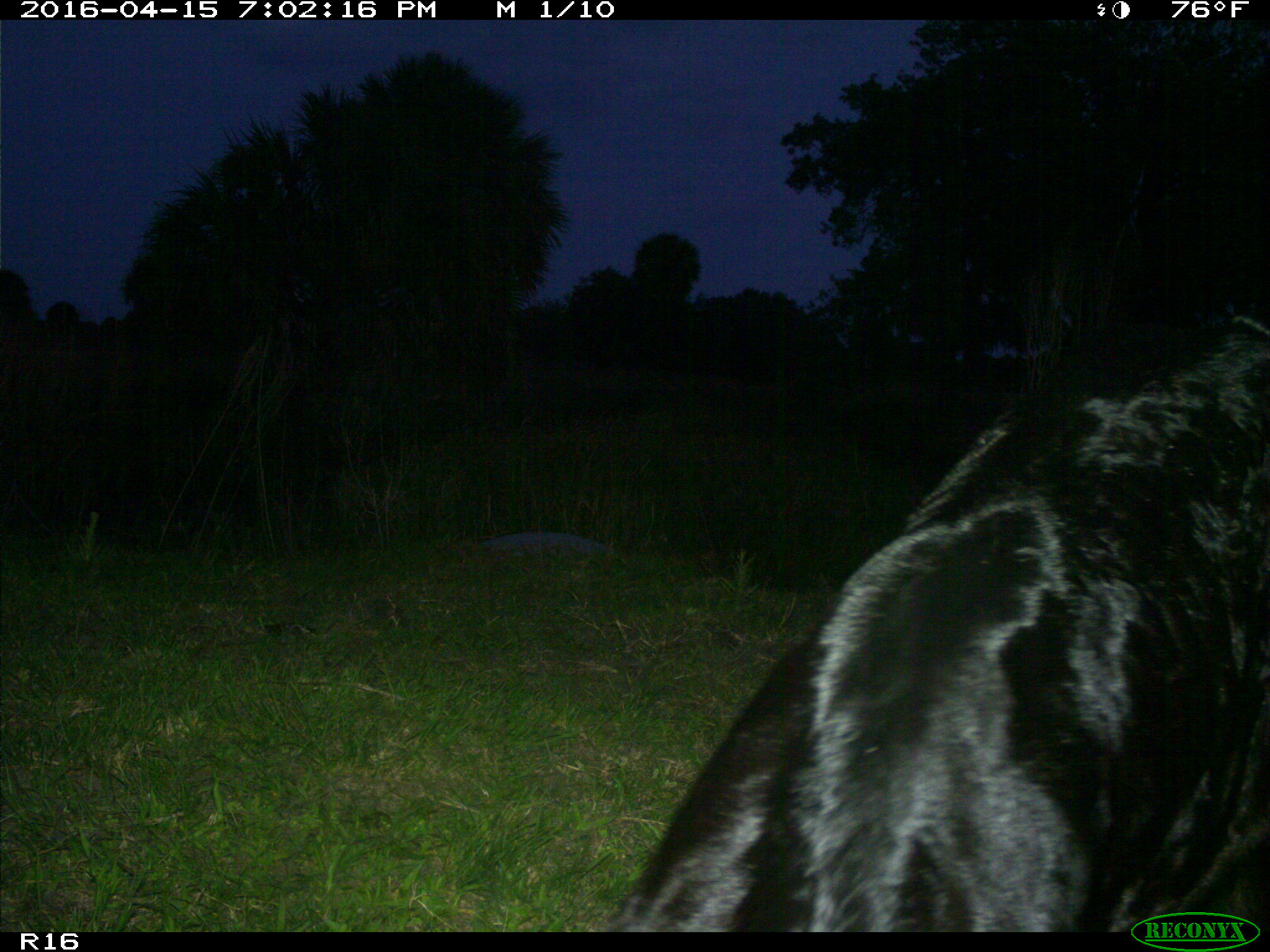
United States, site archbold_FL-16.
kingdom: Animalia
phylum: Chordata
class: Mammalia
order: Artiodactyla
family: Bovidae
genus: Bos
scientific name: Bos taurus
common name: domestic cow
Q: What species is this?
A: Bos taurus (domestic cow).